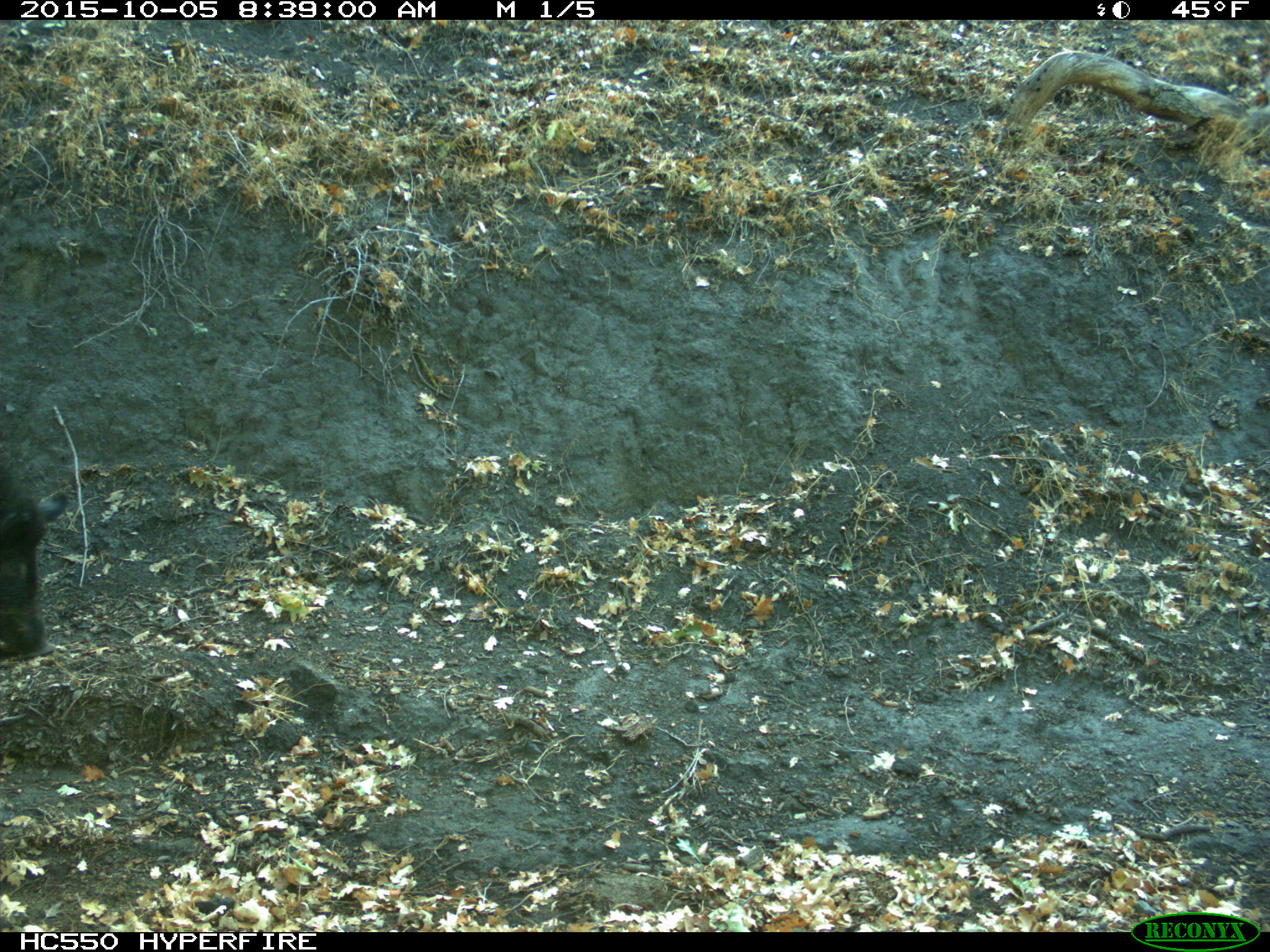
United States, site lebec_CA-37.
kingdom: Animalia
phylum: Chordata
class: Mammalia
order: Artiodactyla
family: Suidae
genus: Sus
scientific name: Sus scrofa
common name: wild boar